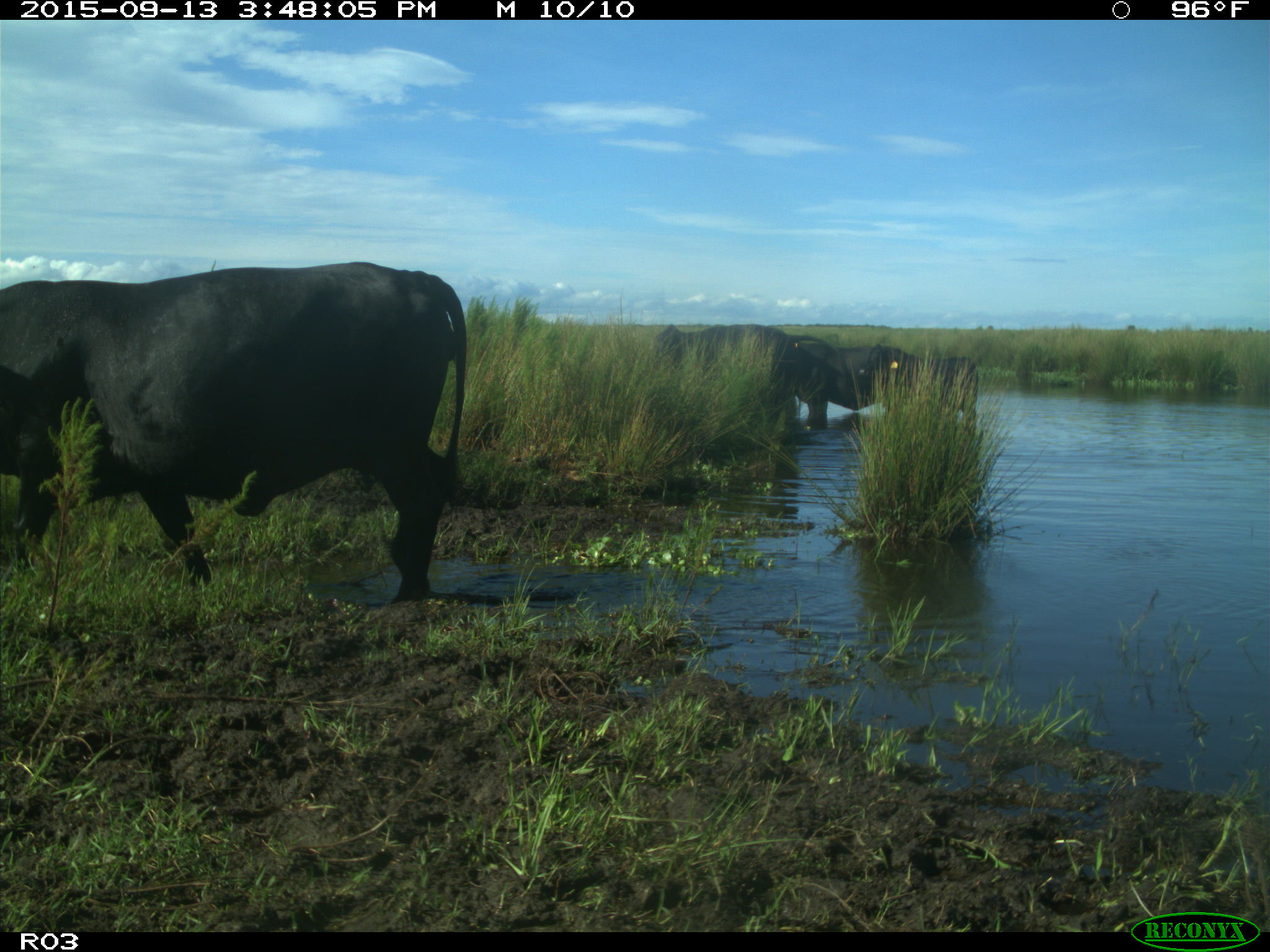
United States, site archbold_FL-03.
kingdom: Animalia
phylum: Chordata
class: Mammalia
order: Artiodactyla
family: Bovidae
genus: Bos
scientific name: Bos taurus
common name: domestic cow